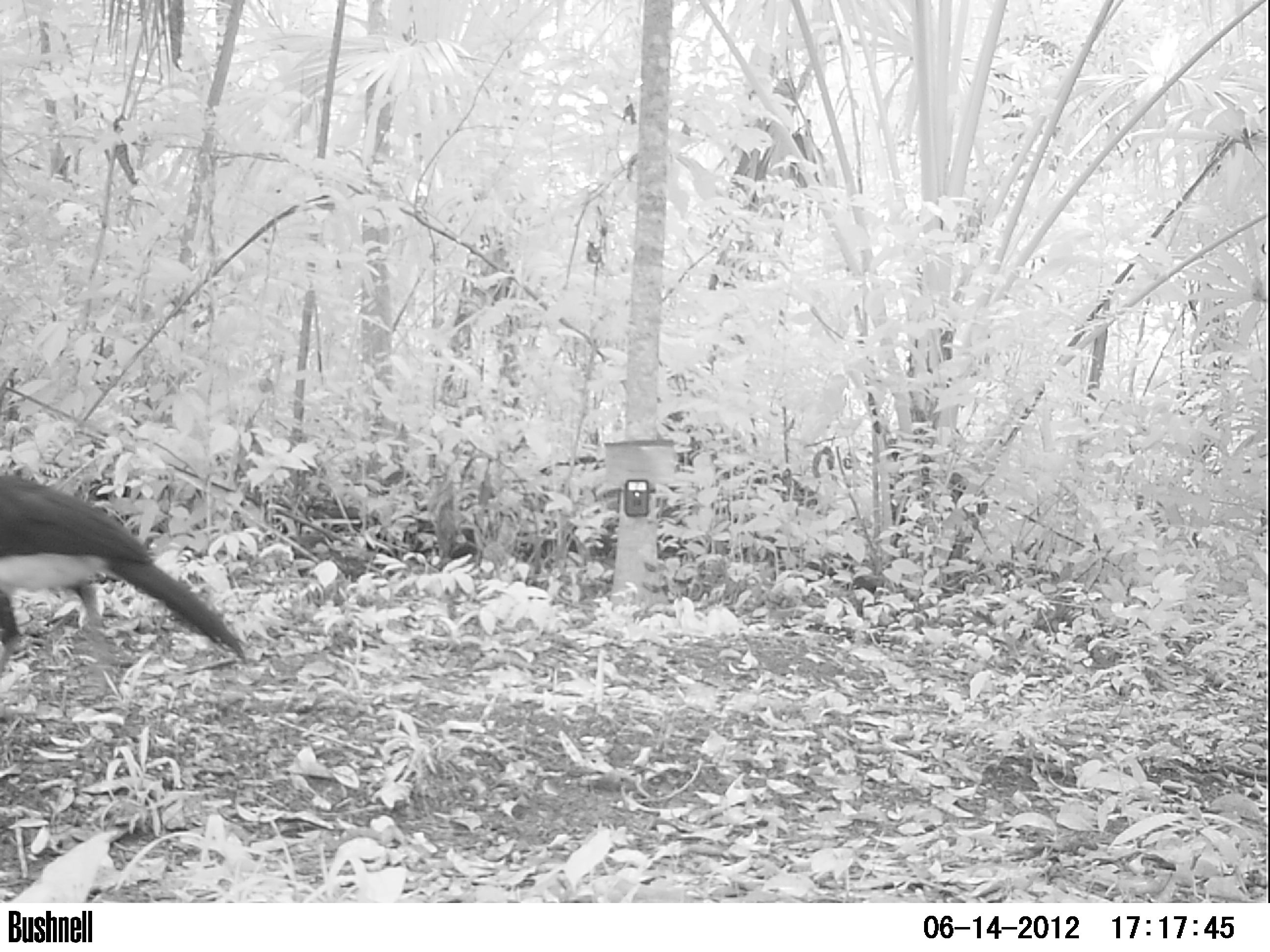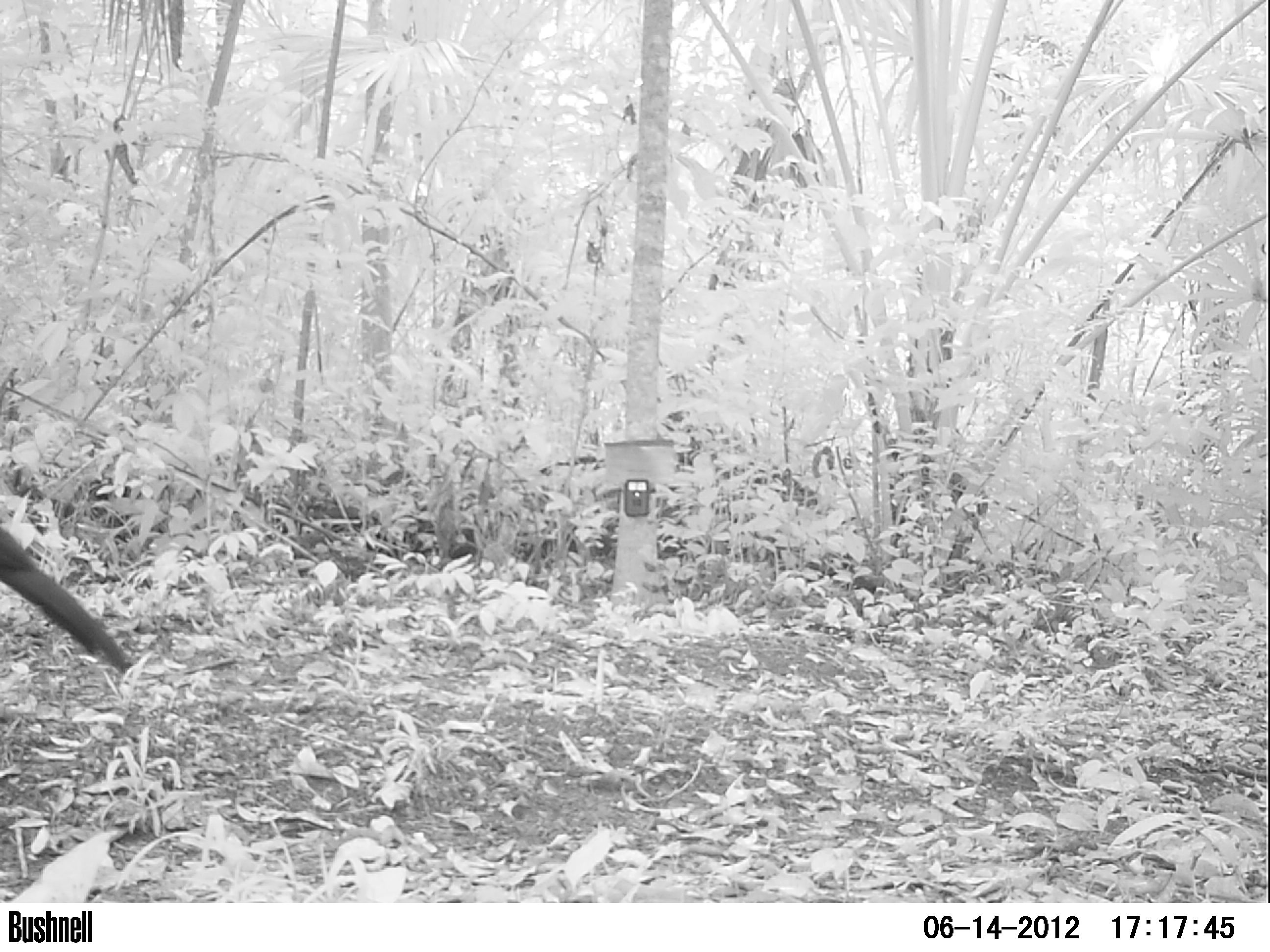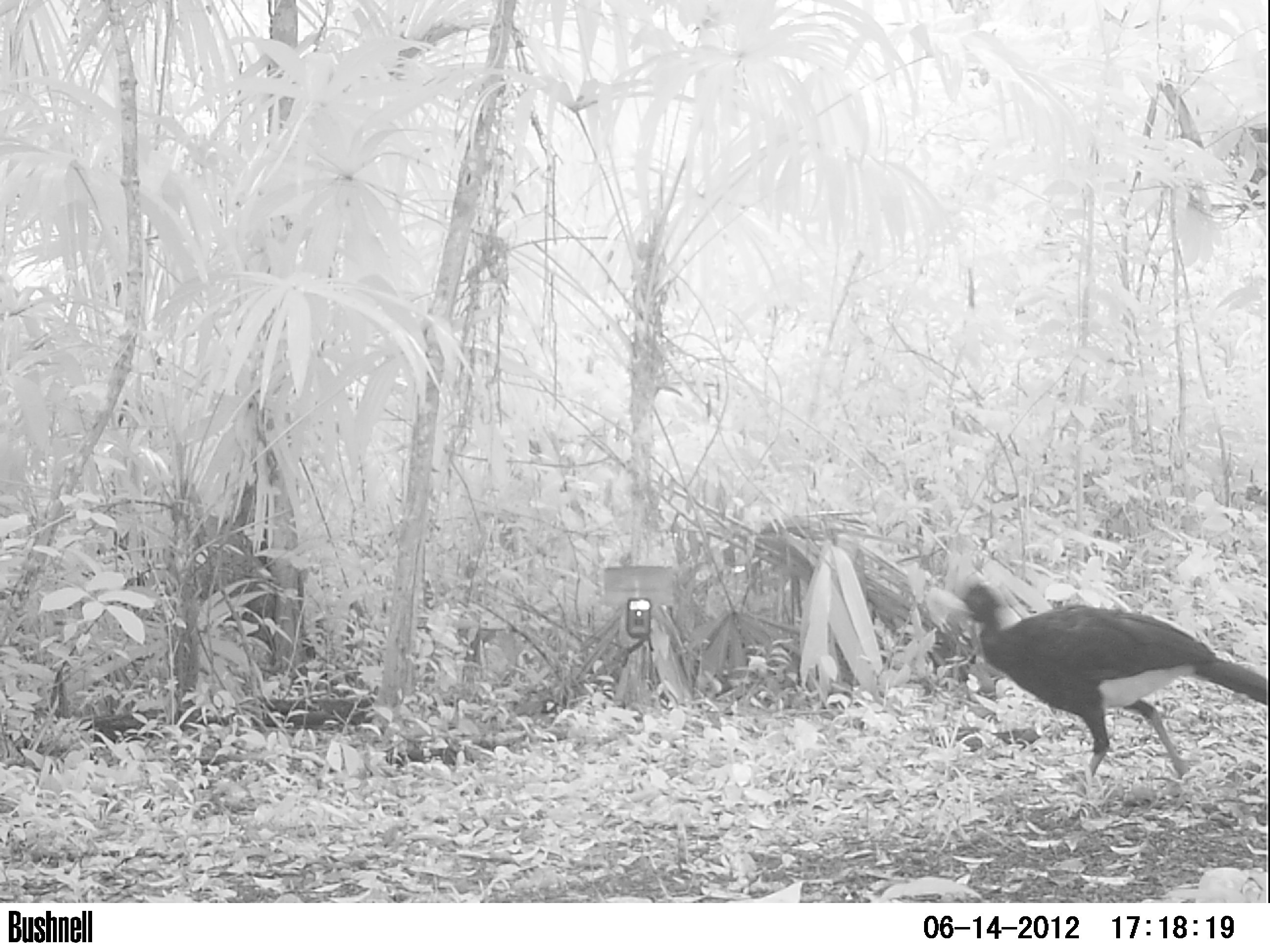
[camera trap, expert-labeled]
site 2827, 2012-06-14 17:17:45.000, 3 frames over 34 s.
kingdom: Animalia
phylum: Chordata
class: Aves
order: Galliformes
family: Cracidae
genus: Crax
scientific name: Crax rubra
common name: great curassow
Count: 1.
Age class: adult.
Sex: male.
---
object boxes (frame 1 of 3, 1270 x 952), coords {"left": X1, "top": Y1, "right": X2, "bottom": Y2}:
crax rubra: {"left": 0, "top": 473, "right": 245, "bottom": 719}